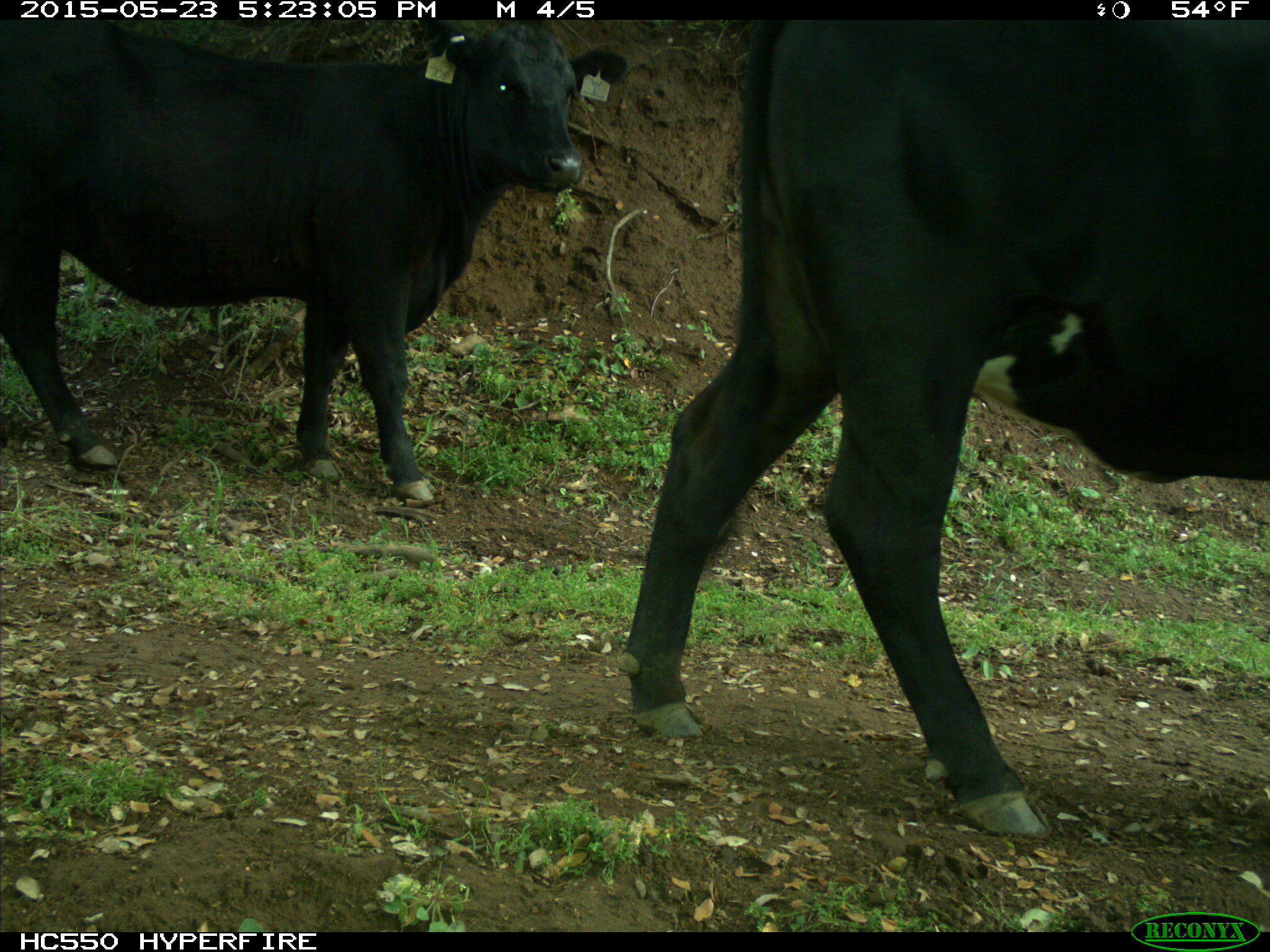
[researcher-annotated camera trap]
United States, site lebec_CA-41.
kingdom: Animalia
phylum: Chordata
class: Mammalia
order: Artiodactyla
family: Bovidae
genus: Bos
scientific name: Bos taurus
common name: domestic cow